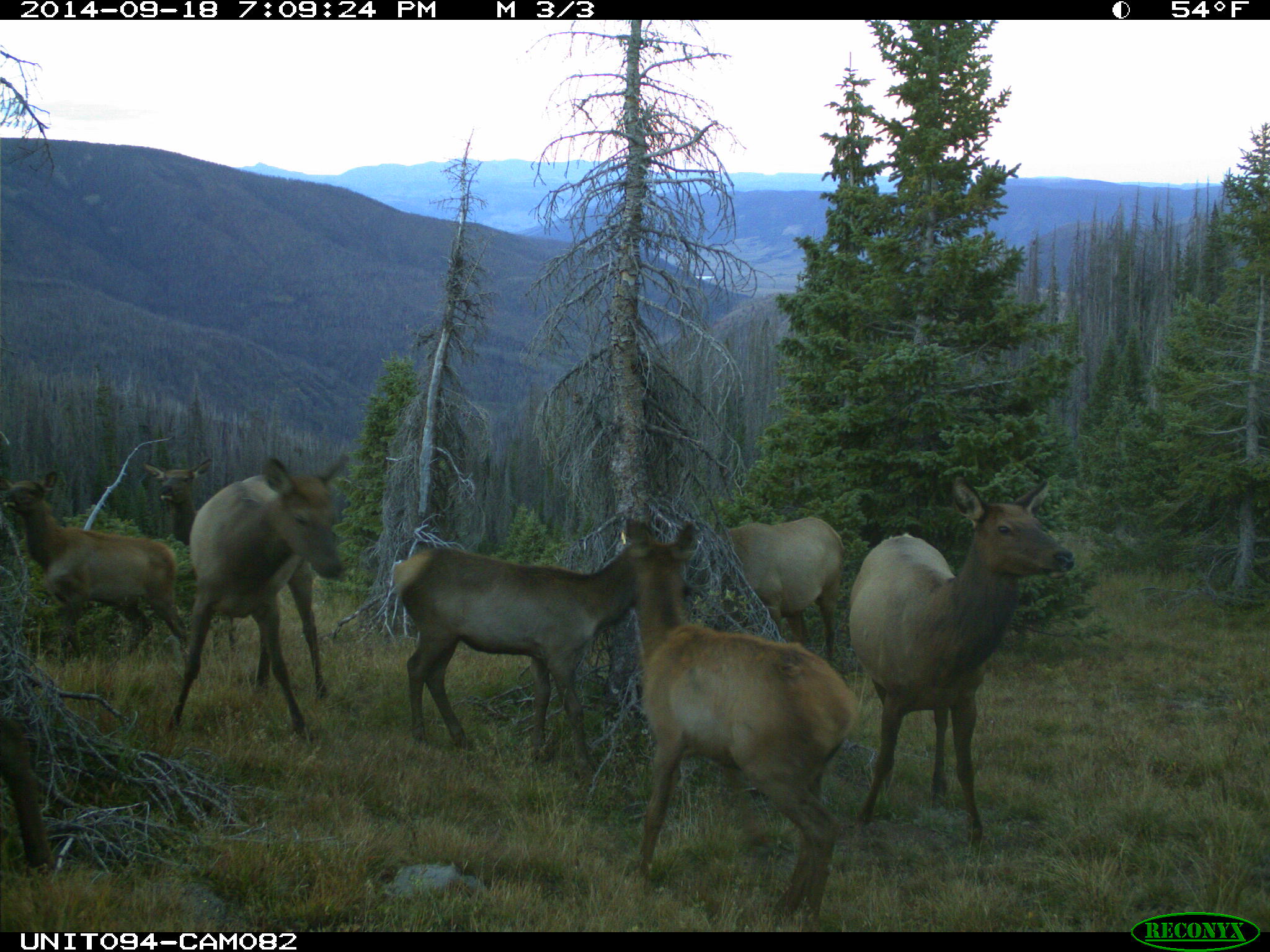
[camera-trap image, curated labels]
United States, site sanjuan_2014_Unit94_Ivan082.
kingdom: Animalia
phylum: Chordata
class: Mammalia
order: Artiodactyla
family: Cervidae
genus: Cervus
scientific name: Cervus elaphus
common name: red deer